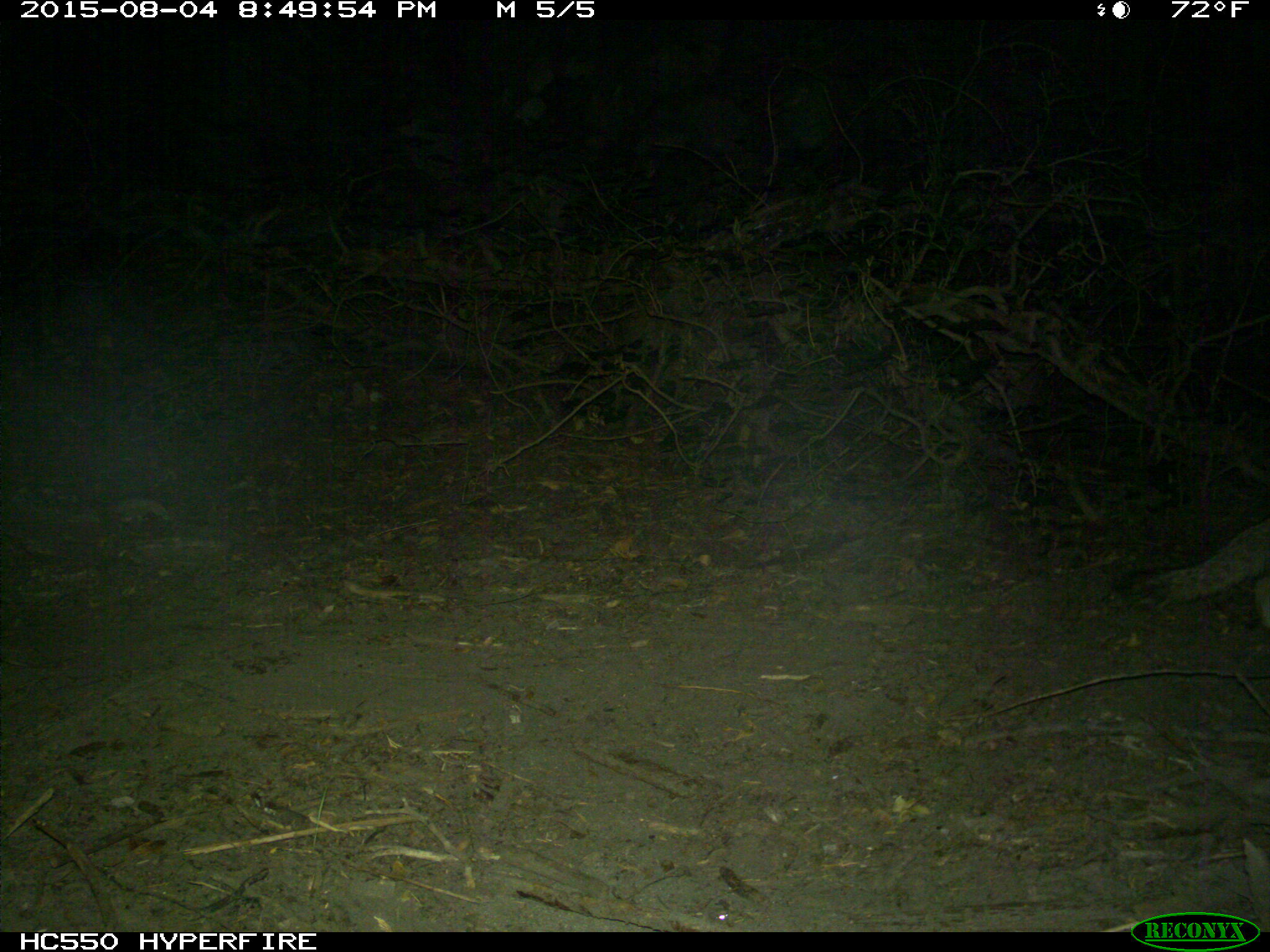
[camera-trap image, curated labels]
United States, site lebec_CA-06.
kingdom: Animalia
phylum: Chordata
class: Mammalia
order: Carnivora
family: Canidae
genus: Urocyon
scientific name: Urocyon cinereoargenteus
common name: gray fox